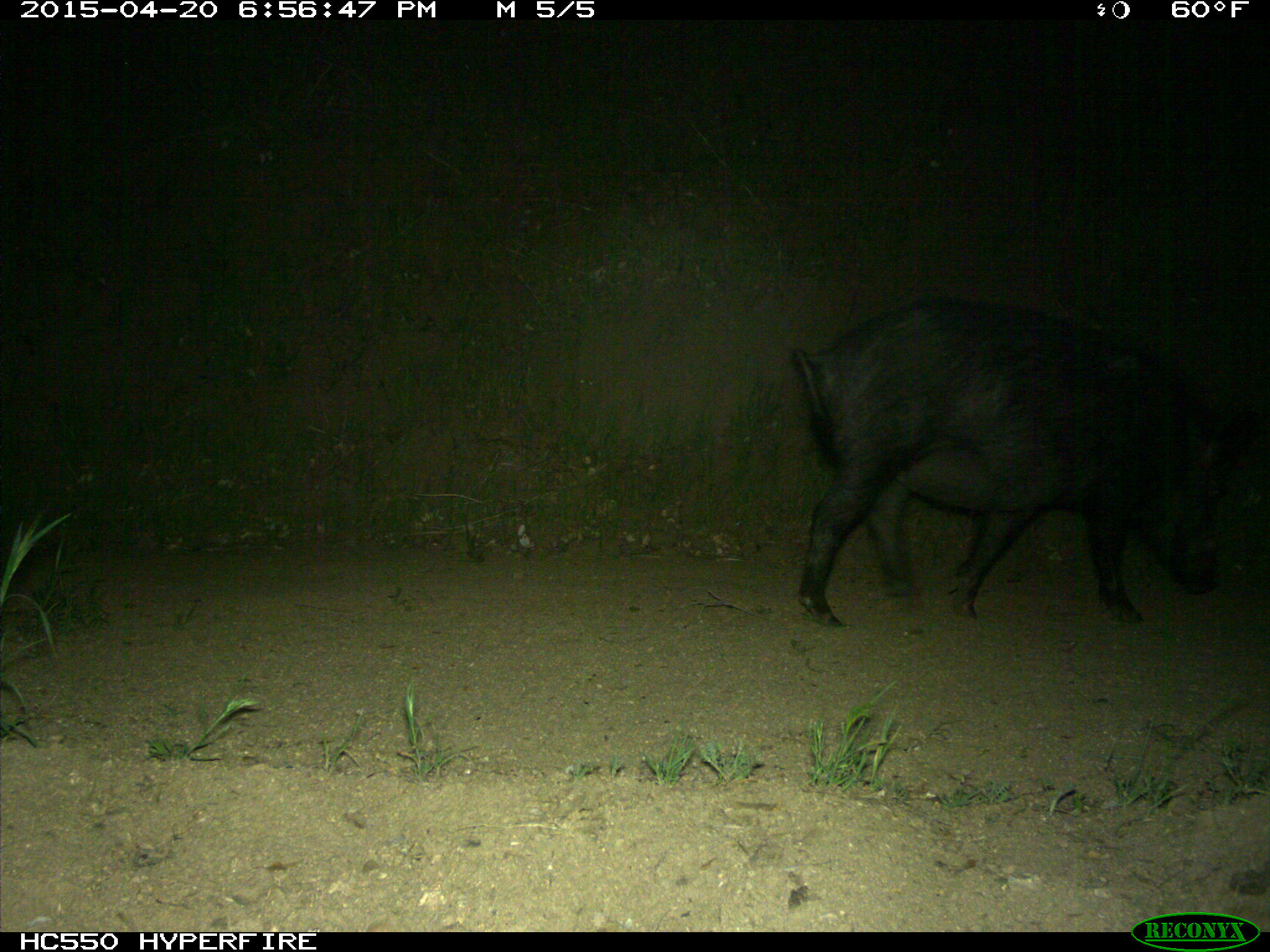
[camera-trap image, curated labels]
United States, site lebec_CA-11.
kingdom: Animalia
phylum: Chordata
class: Mammalia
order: Artiodactyla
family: Suidae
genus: Sus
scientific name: Sus scrofa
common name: wild boar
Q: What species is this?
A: Sus scrofa (wild boar).